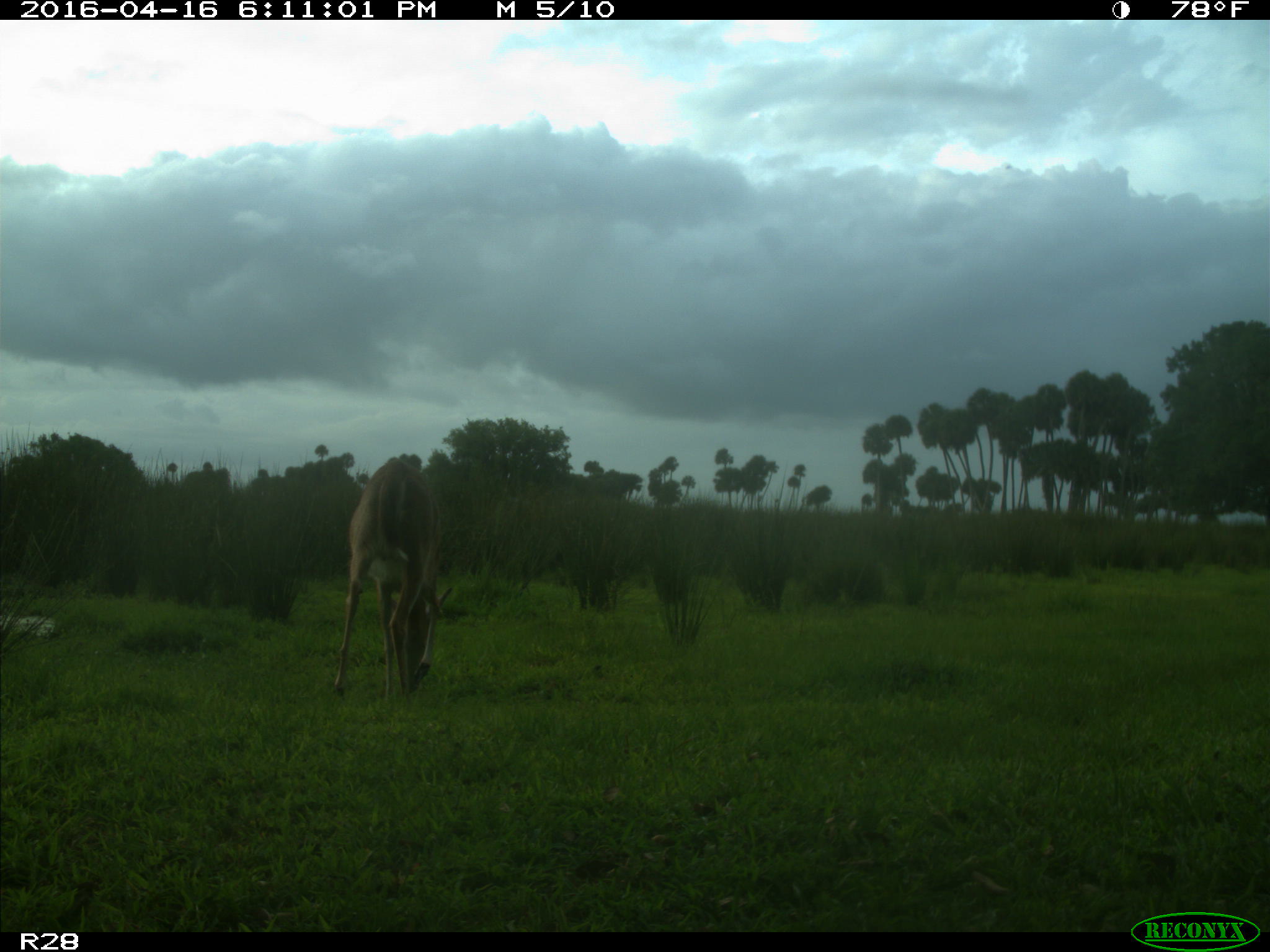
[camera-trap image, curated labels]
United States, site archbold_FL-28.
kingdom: Animalia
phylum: Chordata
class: Mammalia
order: Artiodactyla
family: Cervidae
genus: Odocoileus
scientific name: Odocoileus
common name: deer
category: unidentified deer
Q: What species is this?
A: Unidentified deer (deer) (Odocoileus).